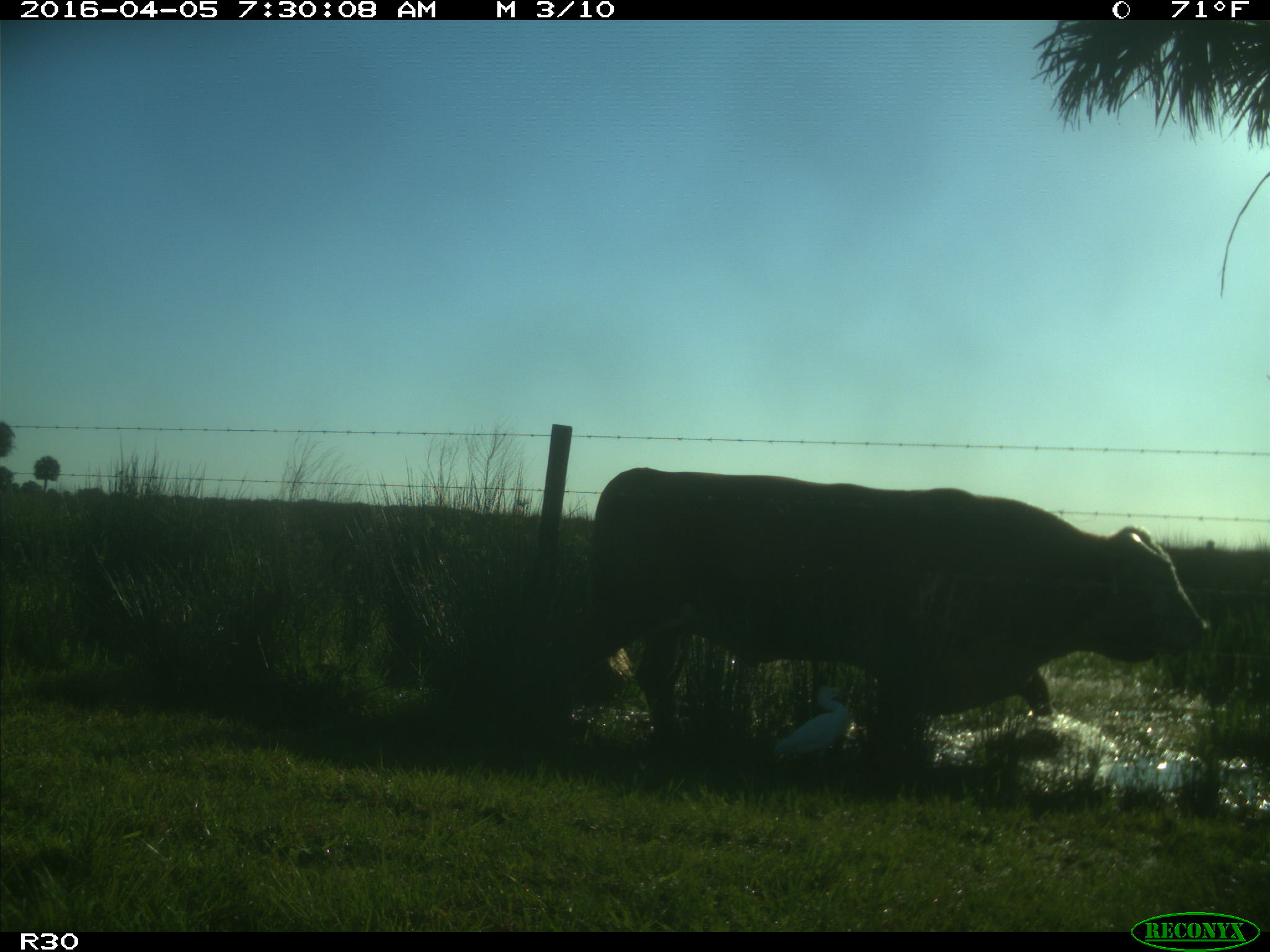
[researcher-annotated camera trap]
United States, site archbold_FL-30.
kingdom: Animalia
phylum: Chordata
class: Mammalia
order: Artiodactyla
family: Bovidae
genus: Bos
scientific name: Bos taurus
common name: domestic cow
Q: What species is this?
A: Bos taurus (domestic cow).